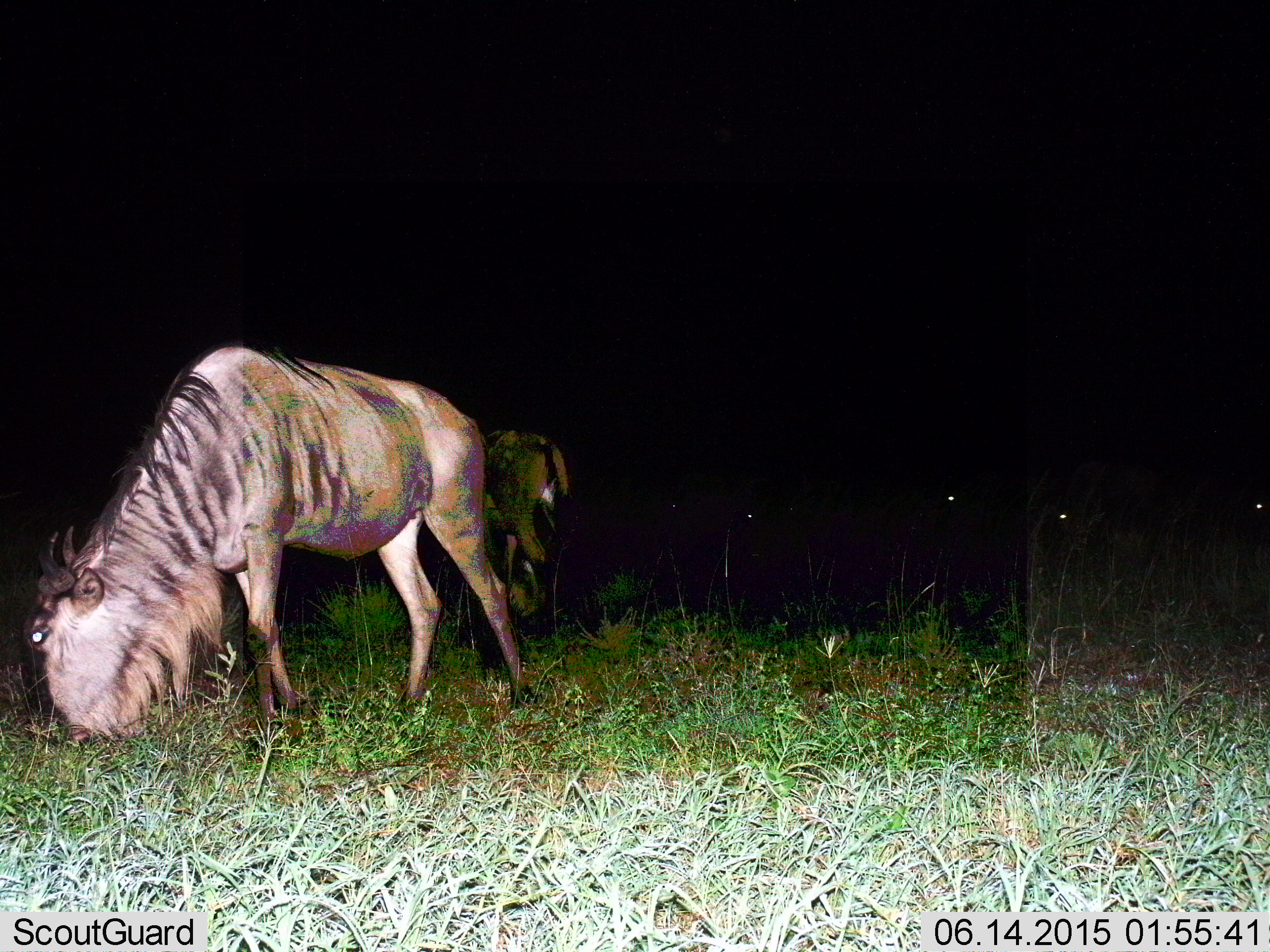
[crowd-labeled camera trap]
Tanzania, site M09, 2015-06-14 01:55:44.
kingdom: Animalia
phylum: Chordata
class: Mammalia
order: Artiodactyla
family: Bovidae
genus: Connochaetes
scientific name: Connochaetes taurinus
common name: blue wildebeest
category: wildebeest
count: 6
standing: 40%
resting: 0%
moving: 10%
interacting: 0%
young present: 0%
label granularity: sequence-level